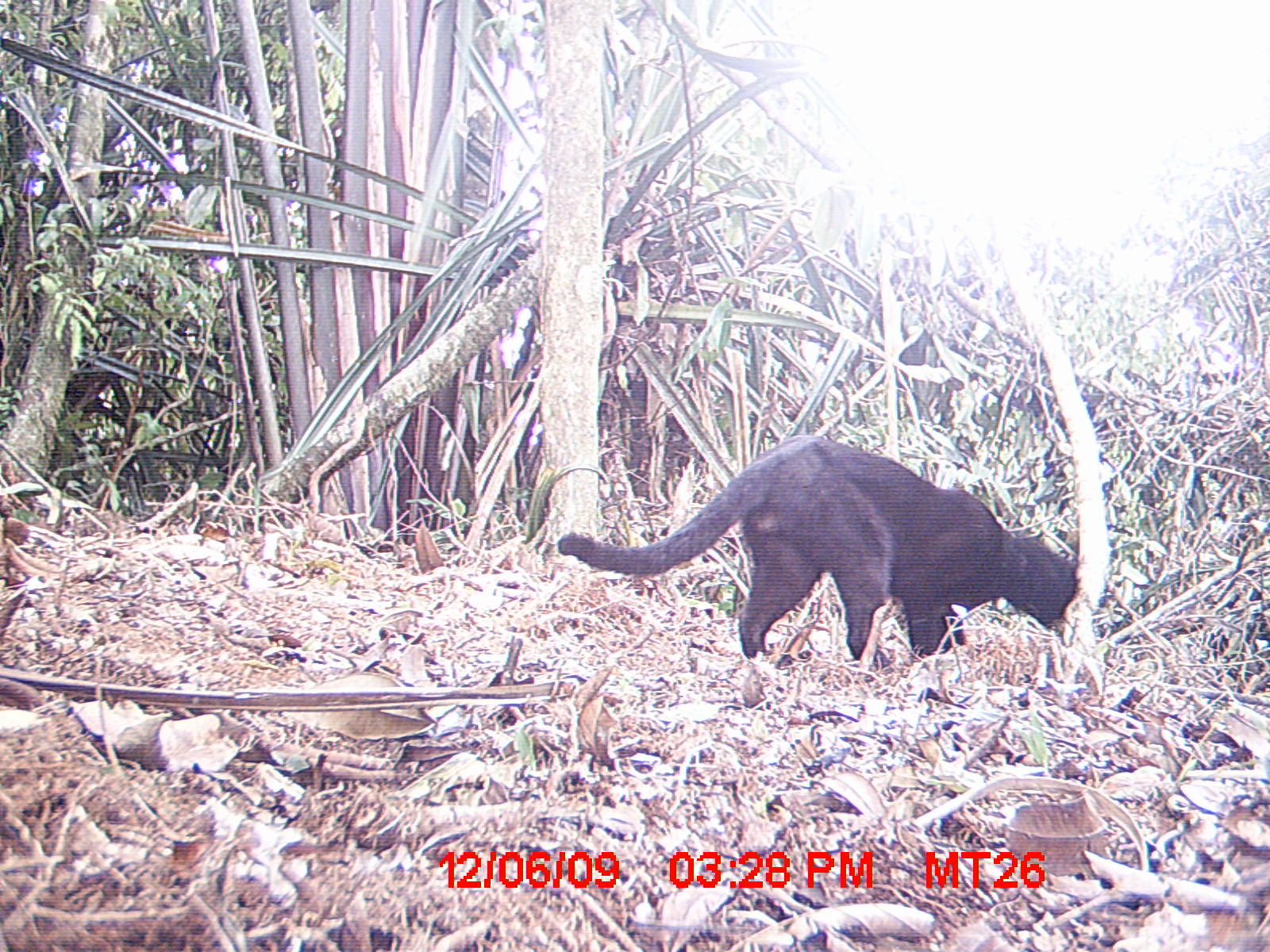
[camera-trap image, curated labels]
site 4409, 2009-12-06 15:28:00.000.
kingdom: Animalia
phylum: Chordata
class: Mammalia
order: Carnivora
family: Felidae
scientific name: Felidae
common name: felids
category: felis sp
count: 1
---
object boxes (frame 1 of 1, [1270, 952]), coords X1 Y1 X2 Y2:
felis sp: 556 439 1080 659